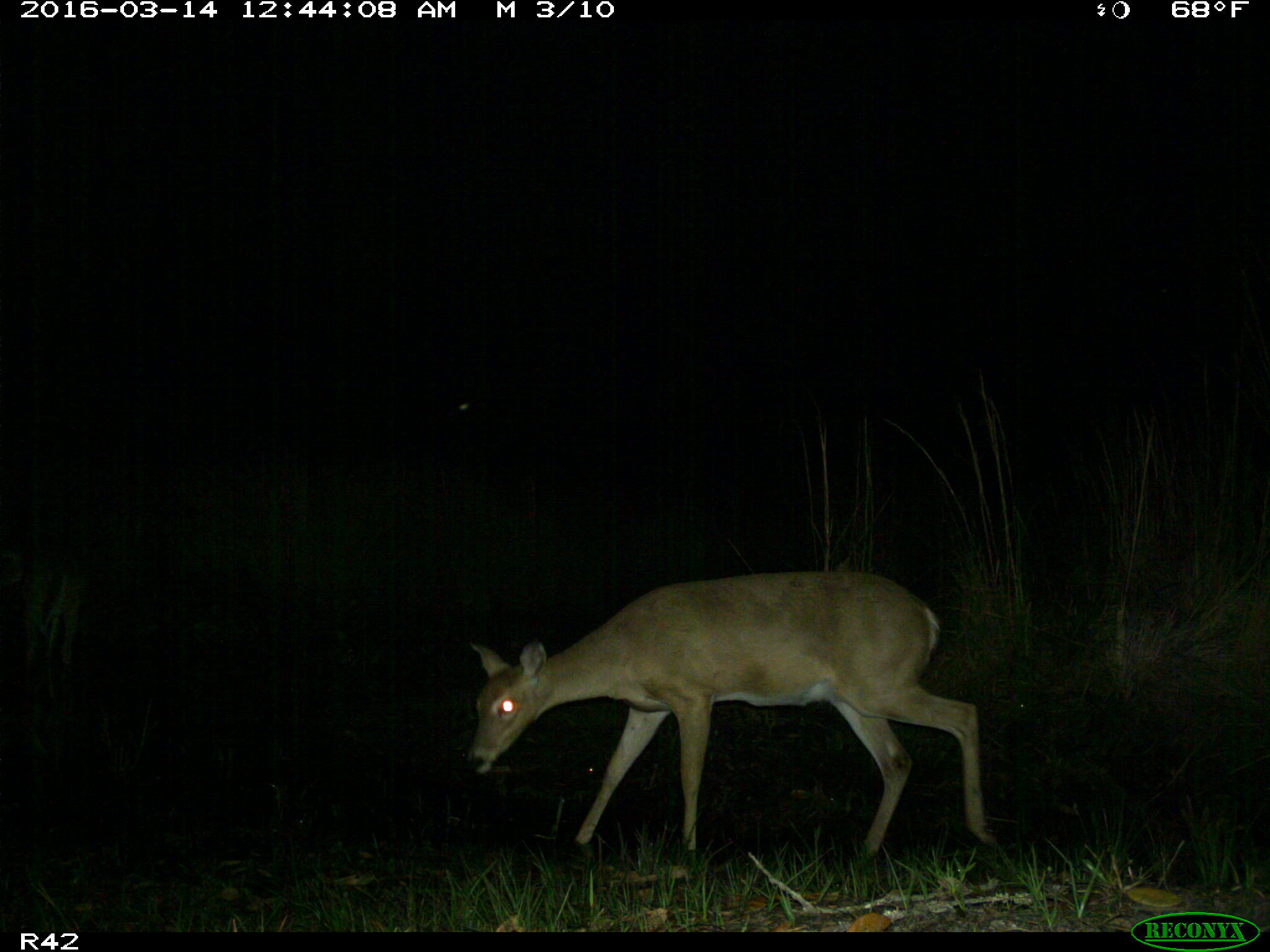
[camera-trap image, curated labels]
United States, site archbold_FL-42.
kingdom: Animalia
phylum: Chordata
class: Mammalia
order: Artiodactyla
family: Cervidae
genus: Odocoileus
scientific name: Odocoileus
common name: deer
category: unidentified deer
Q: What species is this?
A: Unidentified deer (deer) (Odocoileus).